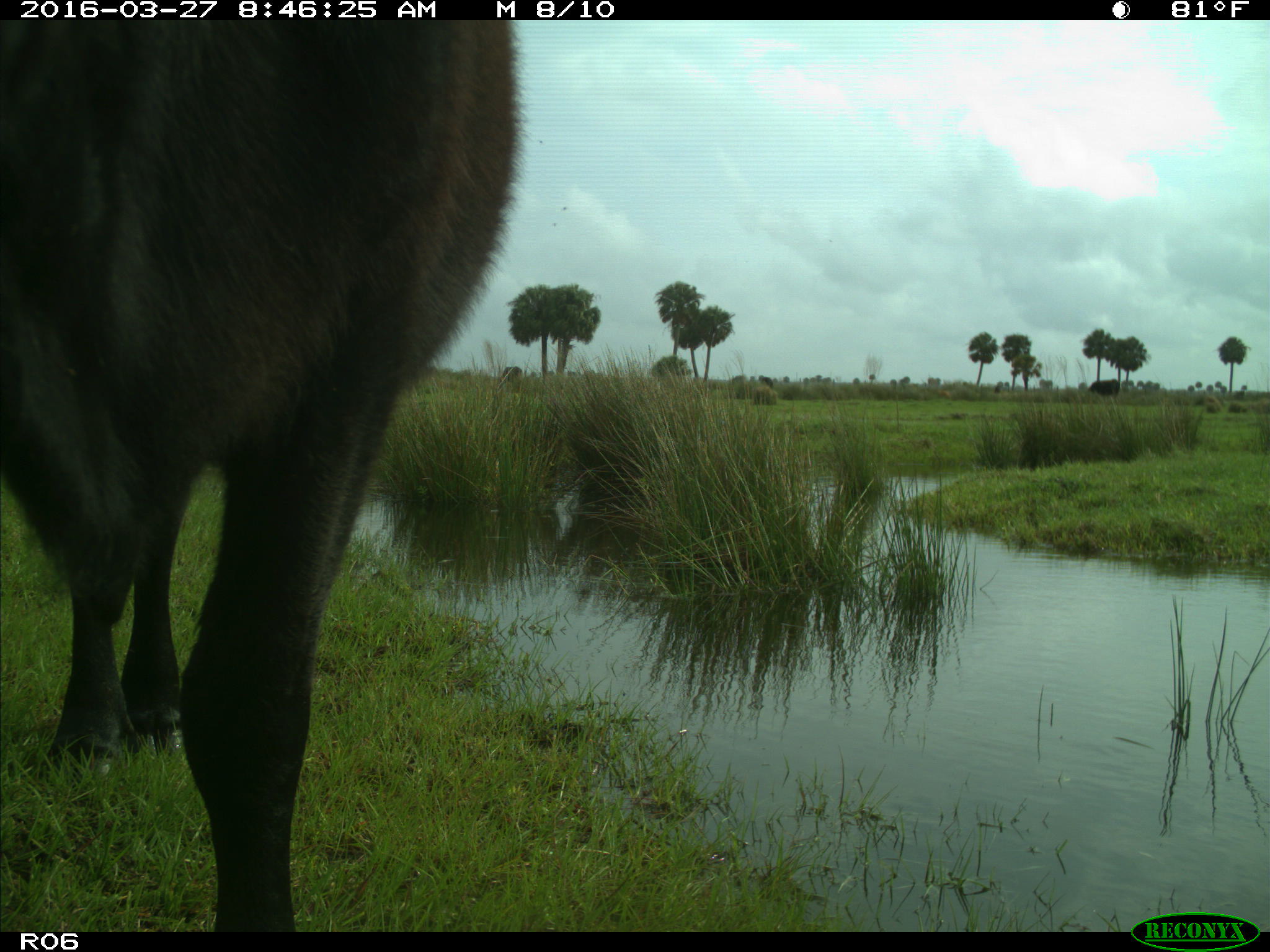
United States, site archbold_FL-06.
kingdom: Animalia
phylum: Chordata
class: Mammalia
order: Artiodactyla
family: Bovidae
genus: Bos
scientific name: Bos taurus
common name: domestic cow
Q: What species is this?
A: Bos taurus (domestic cow).